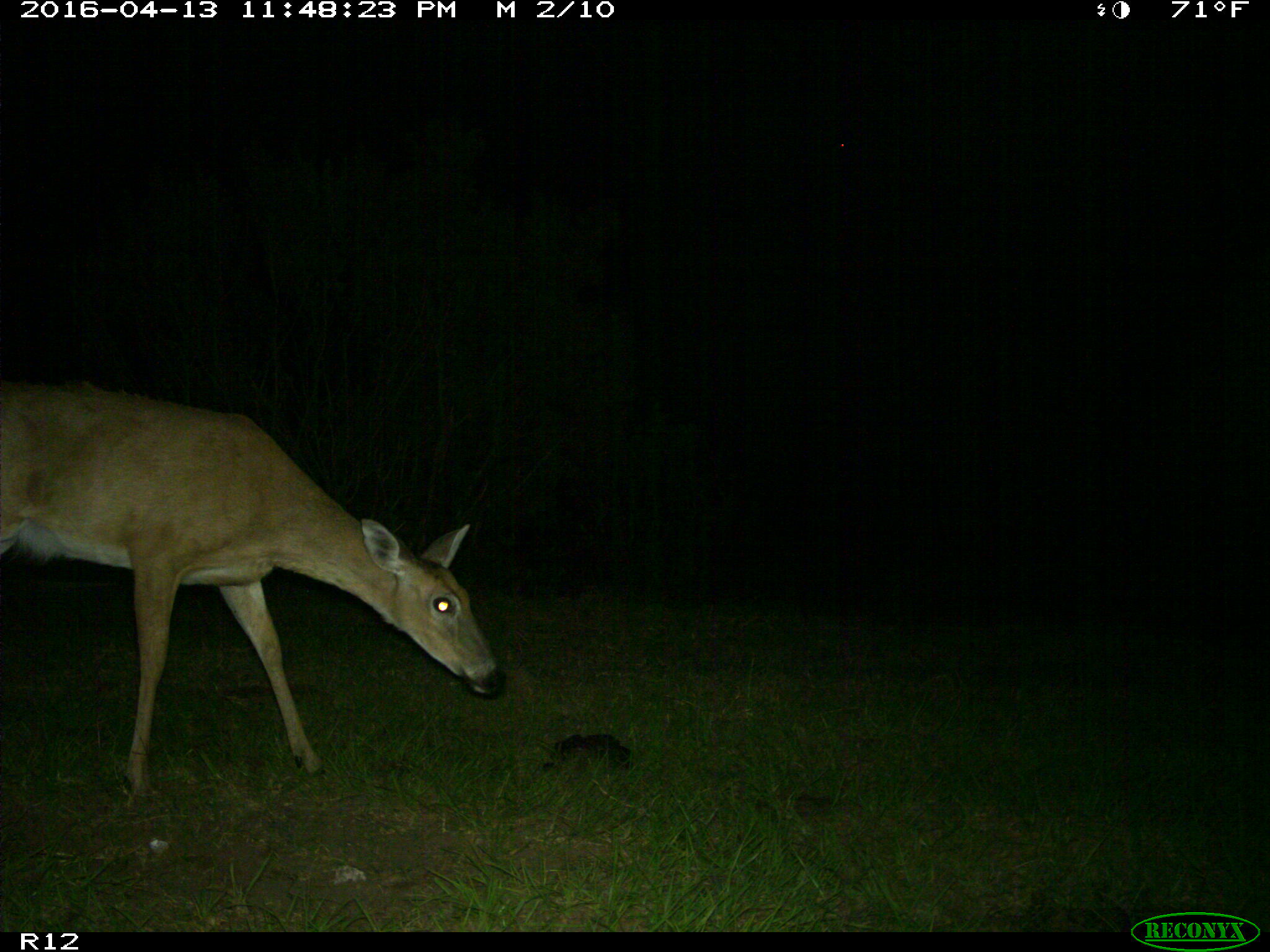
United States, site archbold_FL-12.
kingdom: Animalia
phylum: Chordata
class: Mammalia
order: Artiodactyla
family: Cervidae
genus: Odocoileus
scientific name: Odocoileus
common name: deer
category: unidentified deer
Unidentified deer (deer) (Odocoileus).